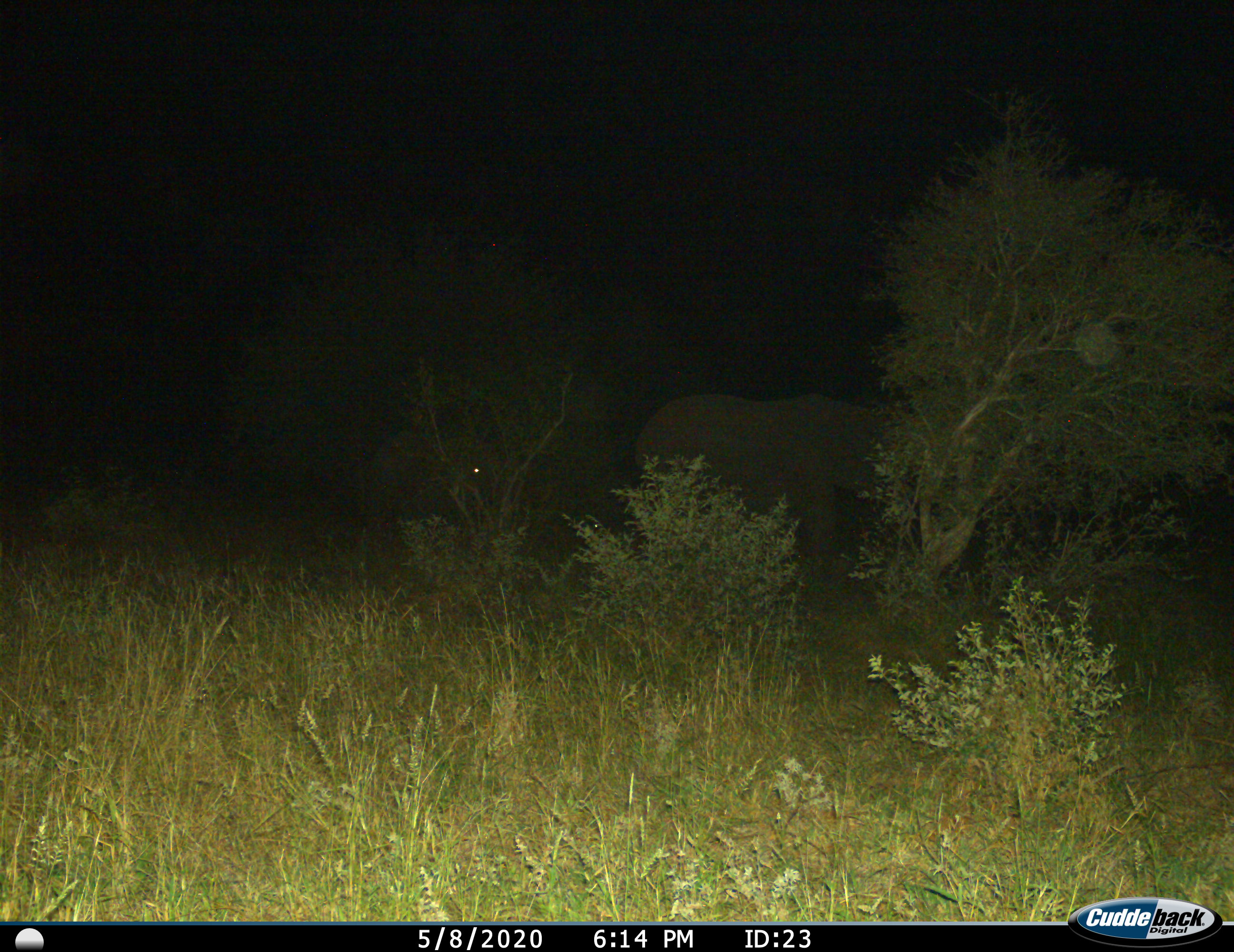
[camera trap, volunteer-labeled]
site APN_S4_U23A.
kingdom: Animalia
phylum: Chordata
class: Mammalia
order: Proboscidea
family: Elephantidae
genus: Loxodonta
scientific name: Loxodonta africana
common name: african bush elephant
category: elephant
Elephant (african bush elephant) (Loxodonta africana), count 2. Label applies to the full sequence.